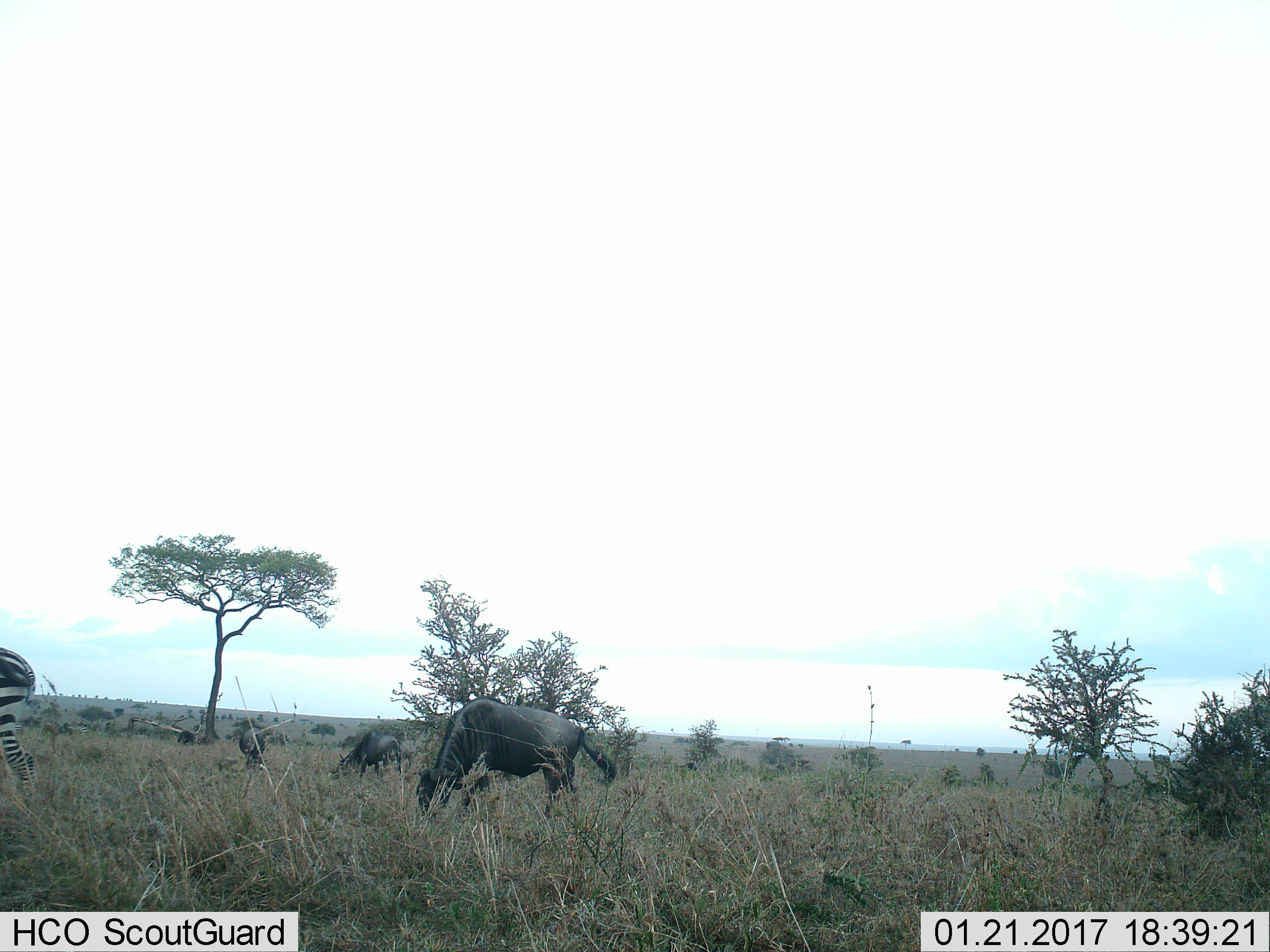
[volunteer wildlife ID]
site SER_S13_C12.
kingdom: Animalia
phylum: Chordata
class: Mammalia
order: Perissodactyla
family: Equidae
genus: Equus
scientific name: Equus quagga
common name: plains zebra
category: zebraplains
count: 1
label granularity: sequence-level